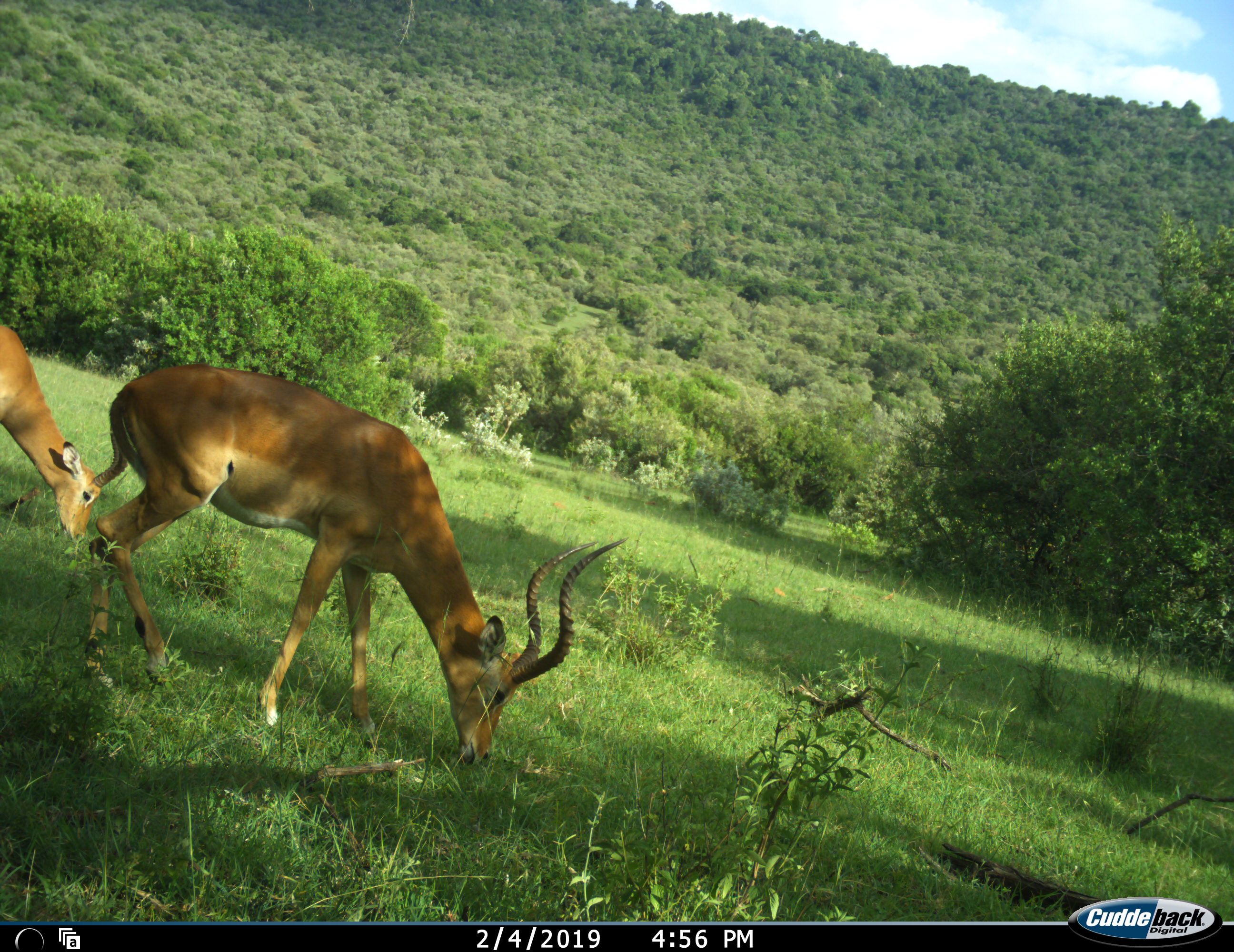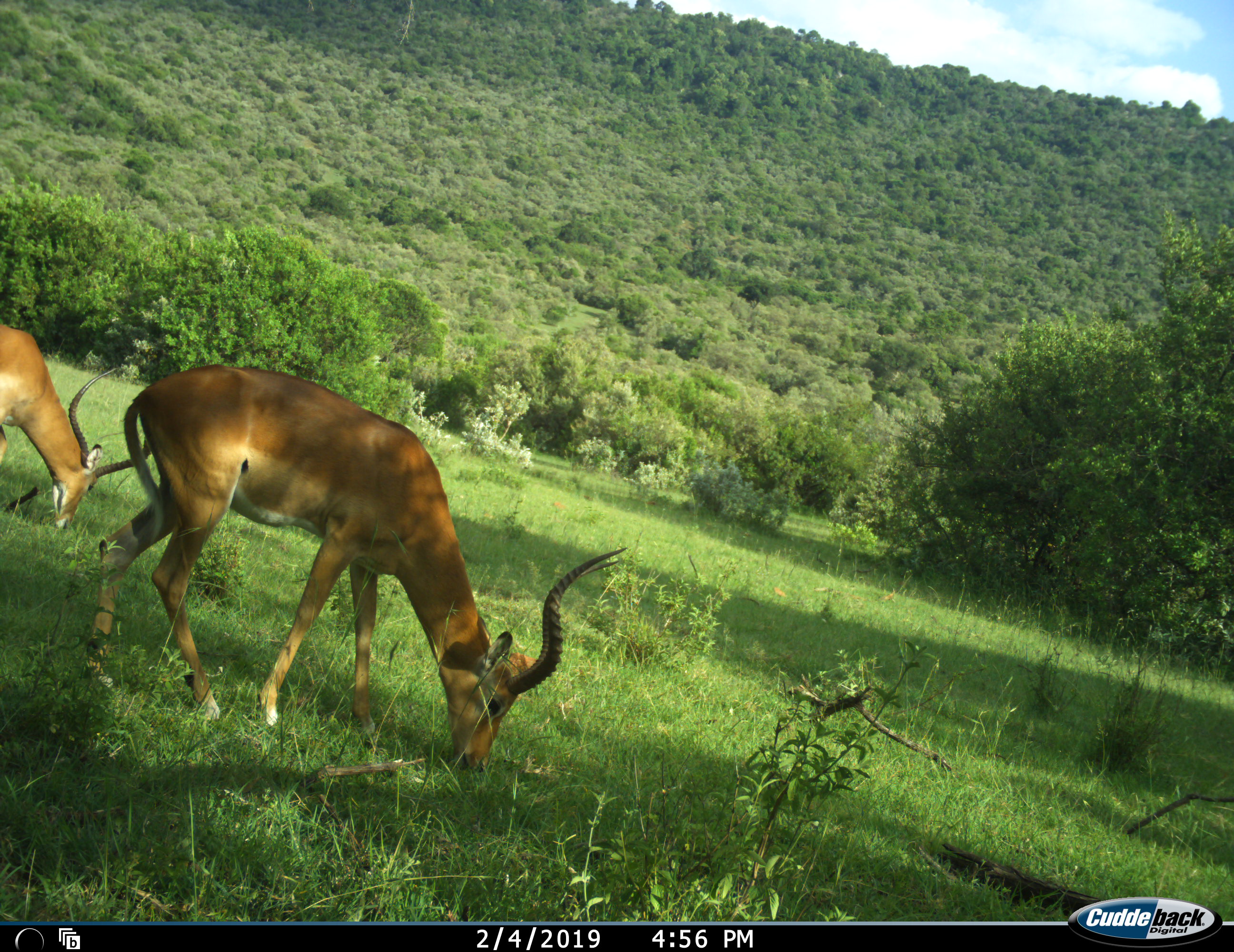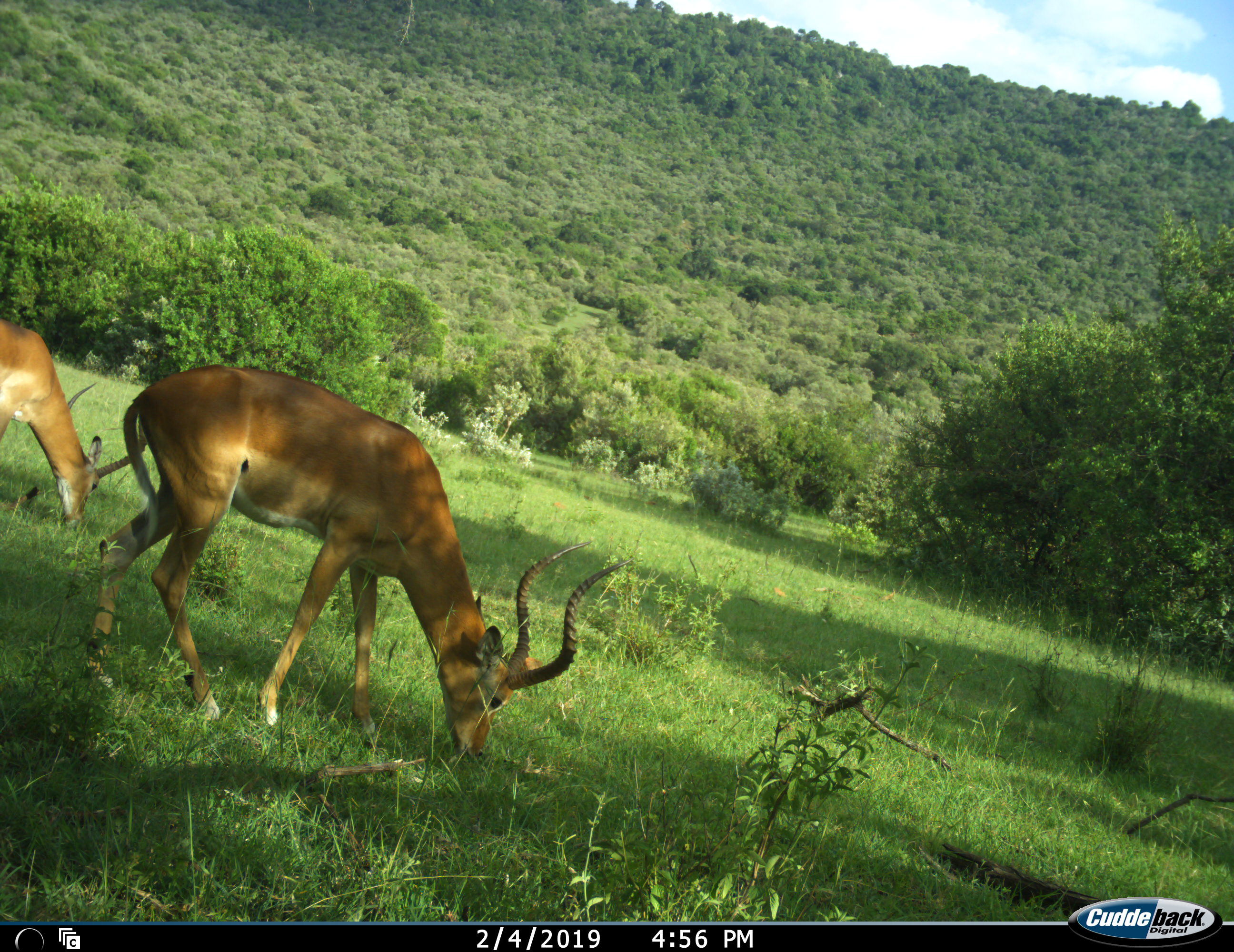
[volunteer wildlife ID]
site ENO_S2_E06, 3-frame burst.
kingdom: Animalia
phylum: Chordata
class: Mammalia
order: Artiodactyla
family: Bovidae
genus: Aepyceros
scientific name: Aepyceros melampus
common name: impala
Impala (Aepyceros melampus), count 2. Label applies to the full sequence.